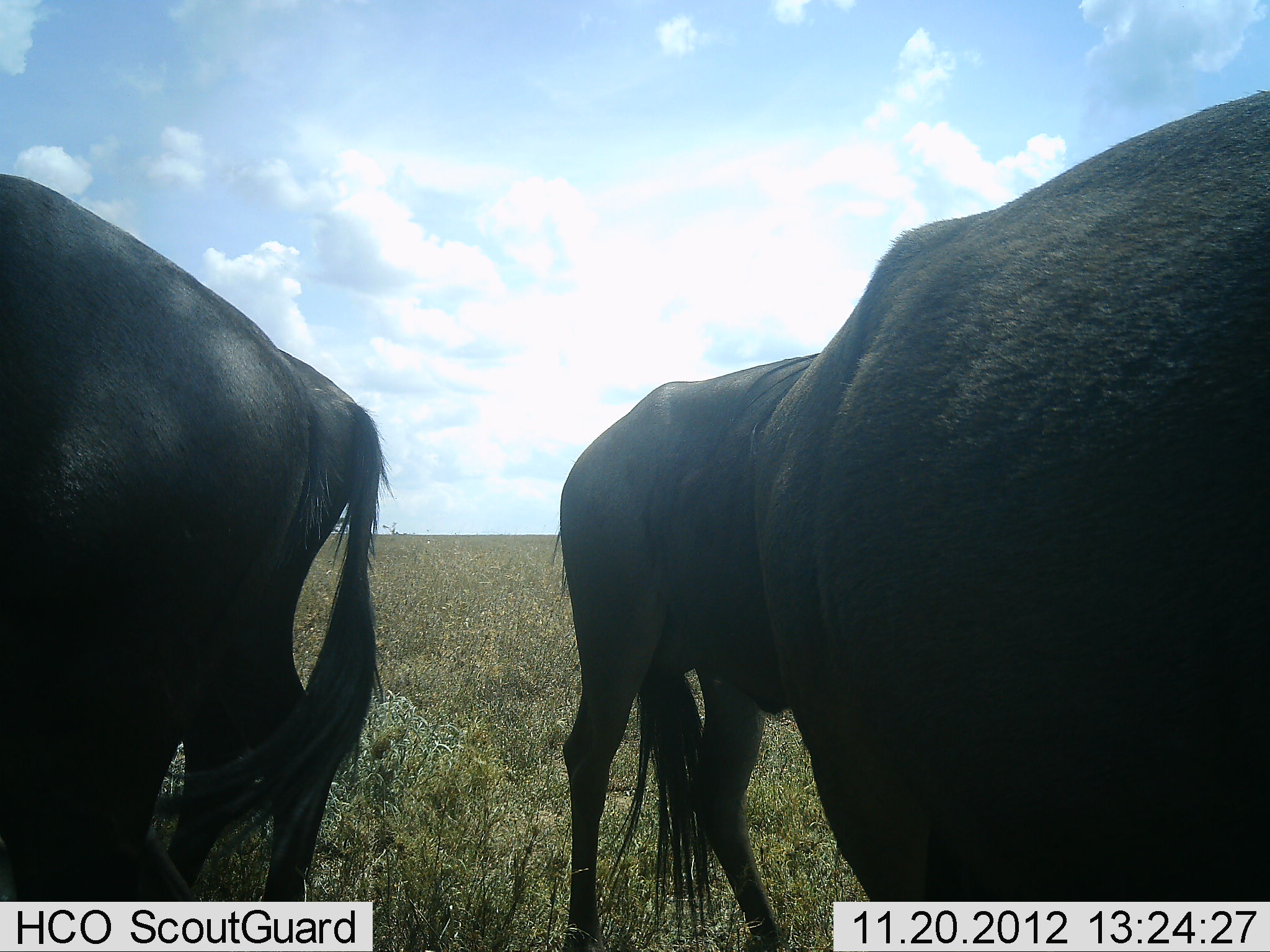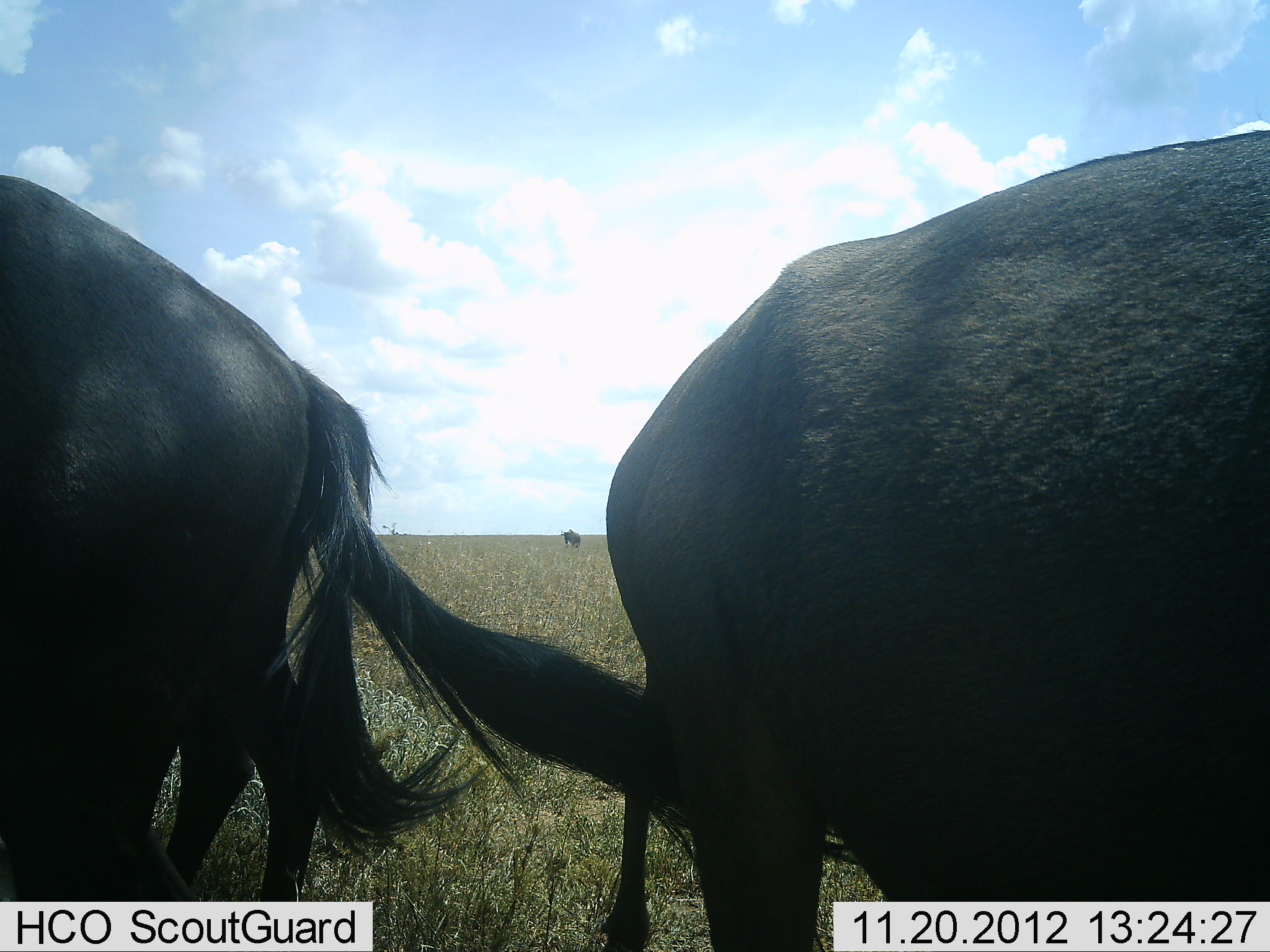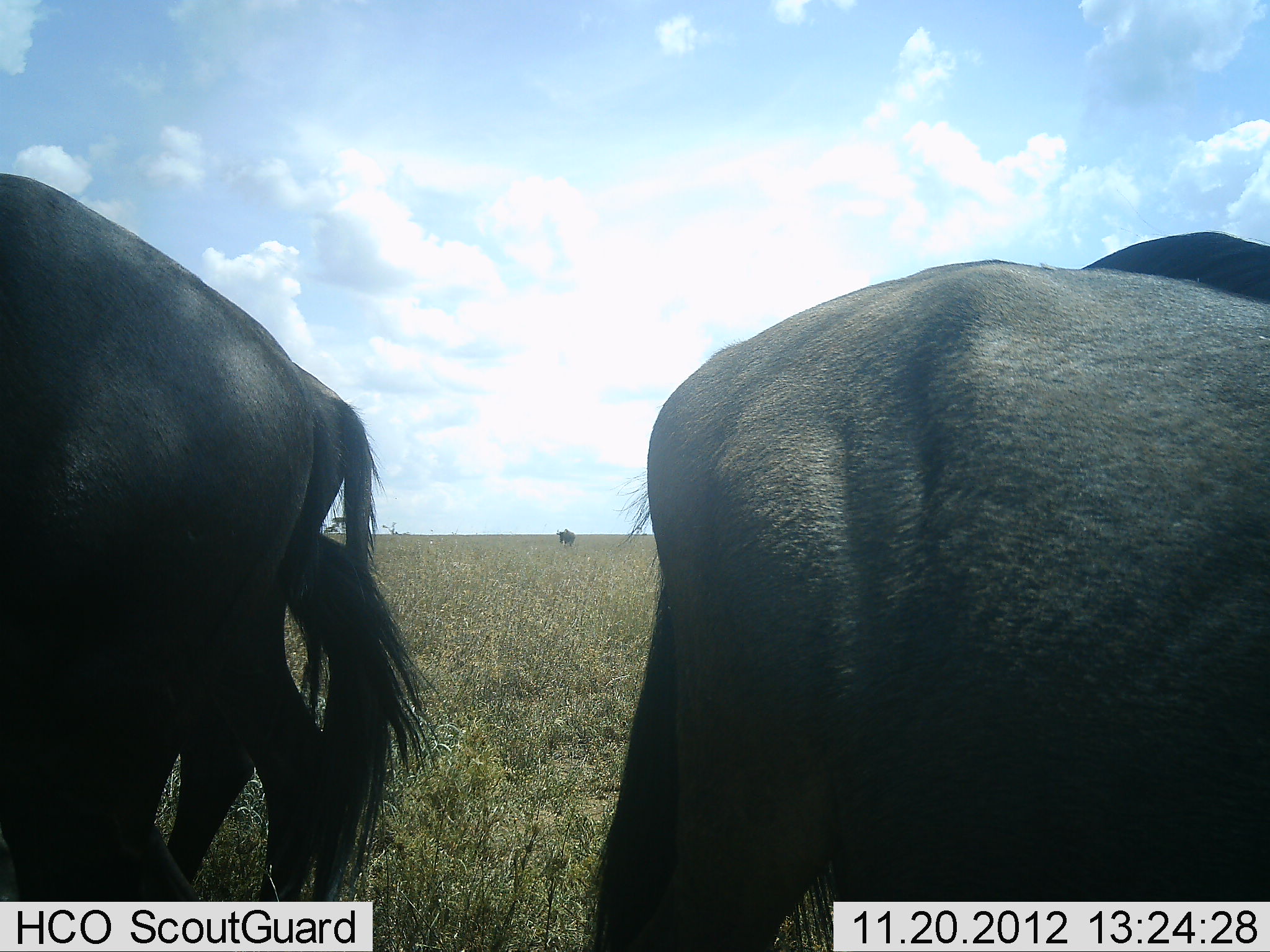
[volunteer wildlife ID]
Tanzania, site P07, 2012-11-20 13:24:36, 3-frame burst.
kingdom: Animalia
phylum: Chordata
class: Mammalia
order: Artiodactyla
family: Bovidae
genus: Connochaetes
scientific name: Connochaetes taurinus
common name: blue wildebeest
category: wildebeest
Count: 4.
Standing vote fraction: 90%.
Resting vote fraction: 0%.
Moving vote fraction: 40%.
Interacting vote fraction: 0%.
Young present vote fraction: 0%.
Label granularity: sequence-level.